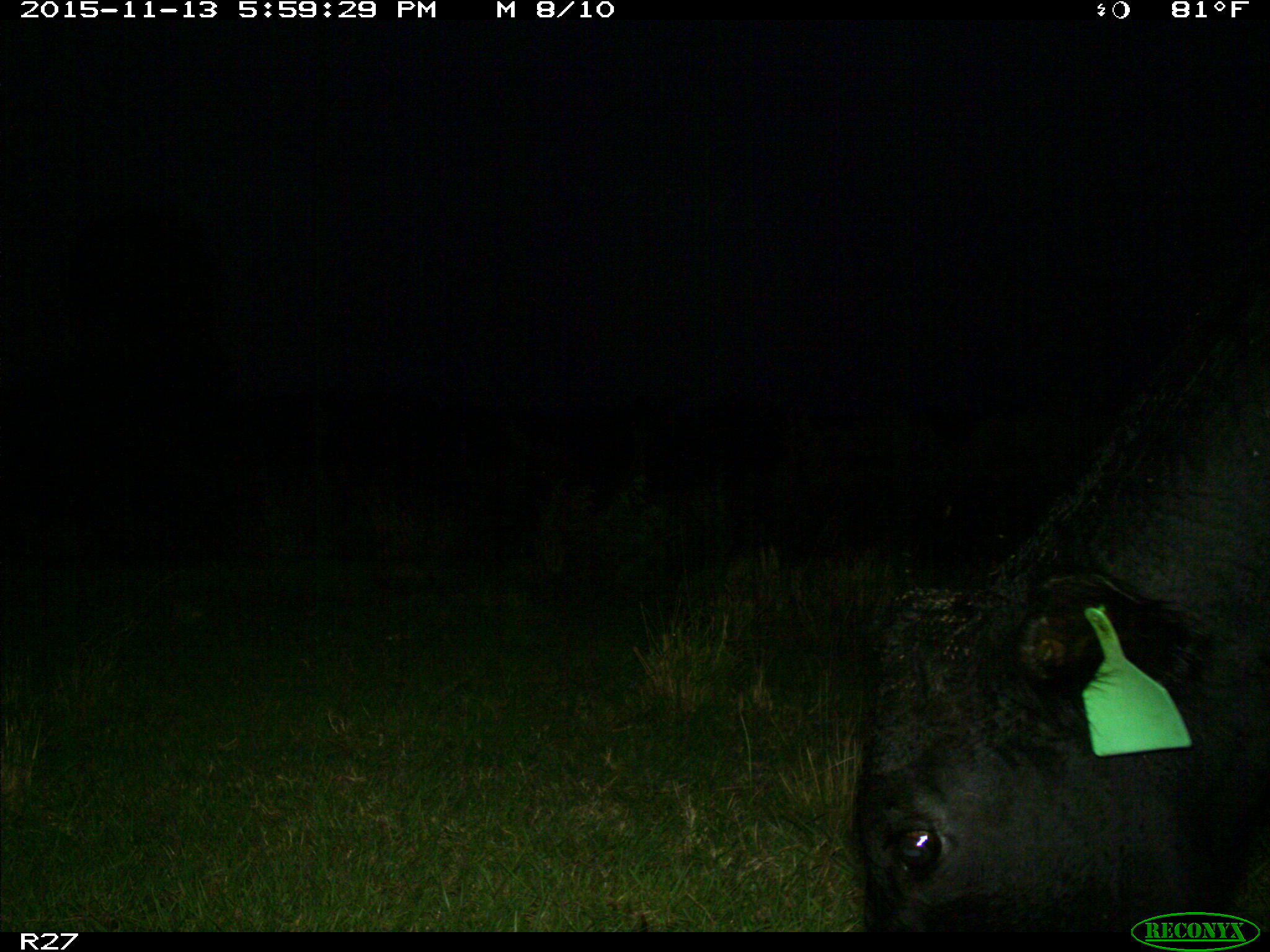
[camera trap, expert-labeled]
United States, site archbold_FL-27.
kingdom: Animalia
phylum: Chordata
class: Mammalia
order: Artiodactyla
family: Bovidae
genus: Bos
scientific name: Bos taurus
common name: domestic cow